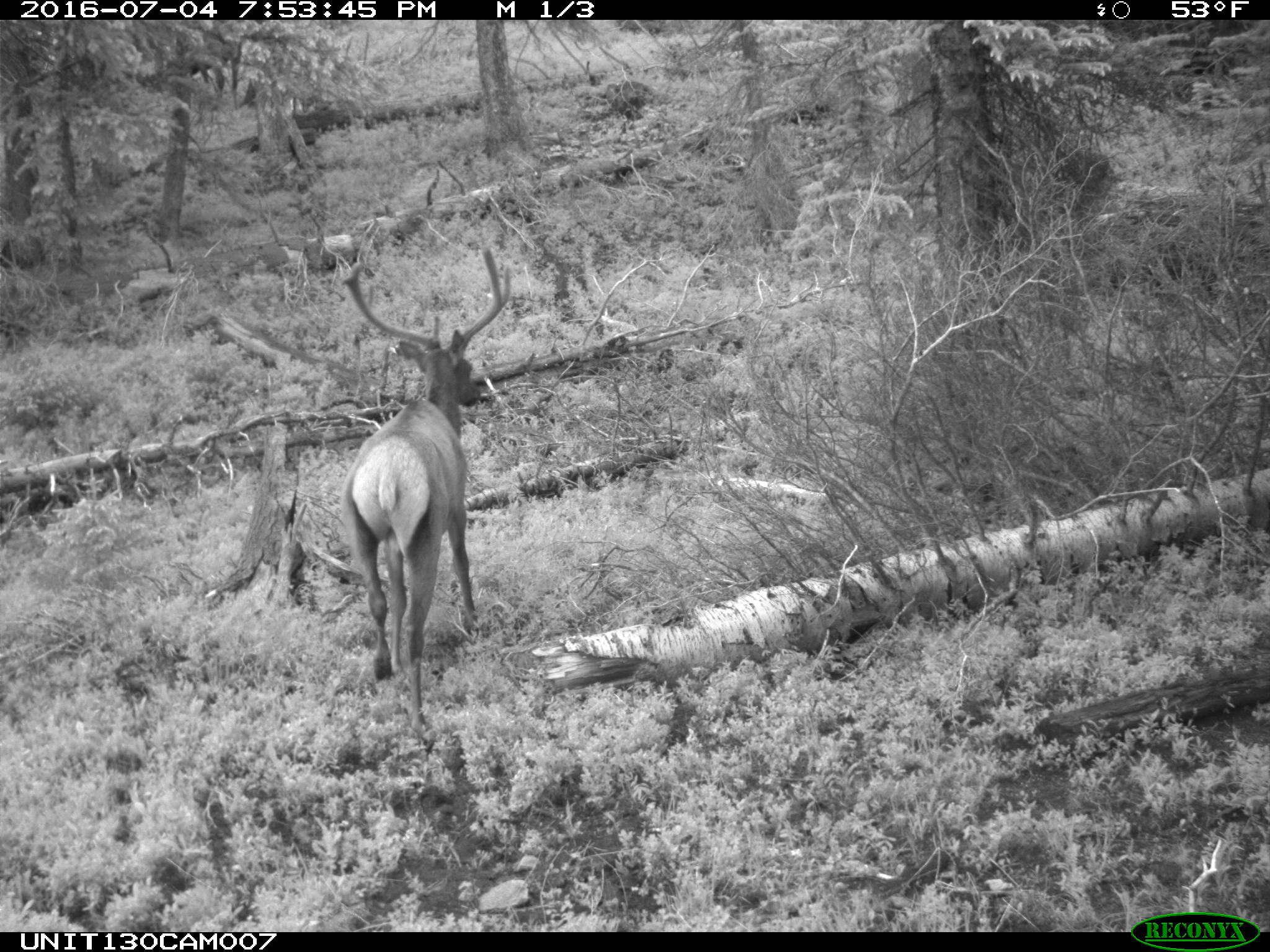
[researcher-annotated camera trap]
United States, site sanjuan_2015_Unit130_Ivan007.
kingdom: Animalia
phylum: Chordata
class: Mammalia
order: Artiodactyla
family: Cervidae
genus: Cervus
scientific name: Cervus elaphus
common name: red deer